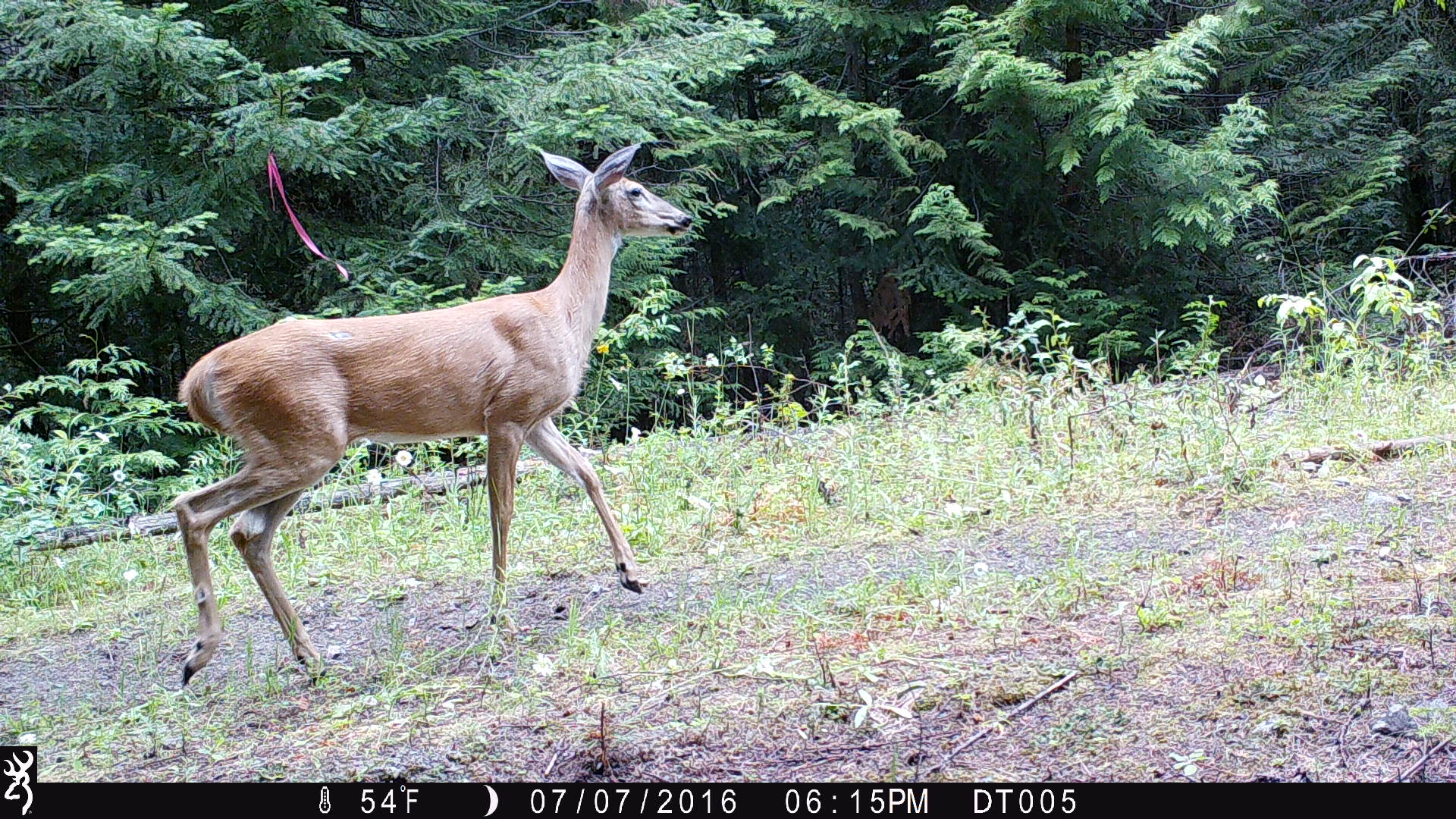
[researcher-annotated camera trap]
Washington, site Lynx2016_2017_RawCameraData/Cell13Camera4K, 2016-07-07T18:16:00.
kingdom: Animalia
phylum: Chordata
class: Mammalia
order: Artiodactyla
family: Cervidae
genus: Odocoileus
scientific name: Odocoileus virginianus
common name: white-tailed deer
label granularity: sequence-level